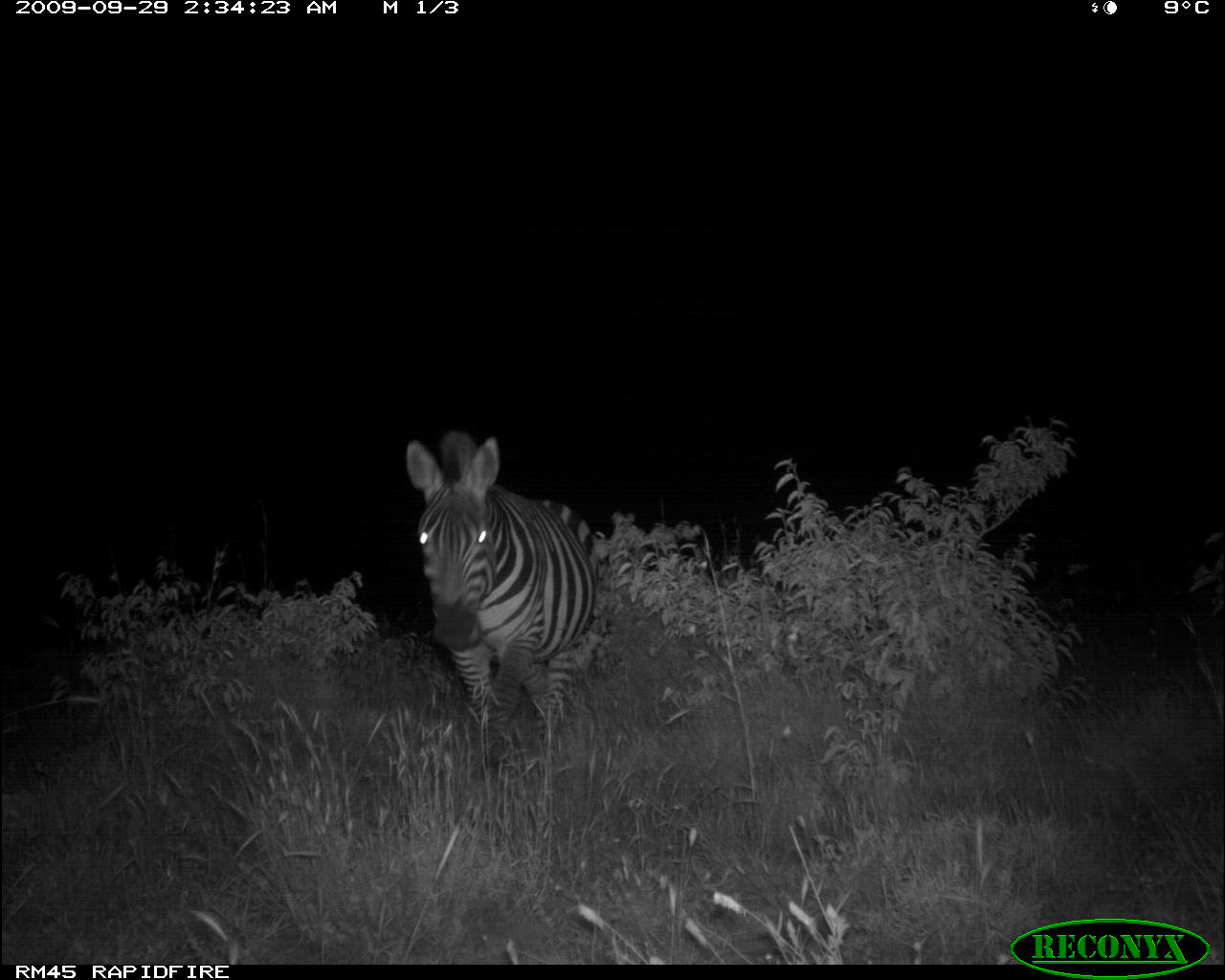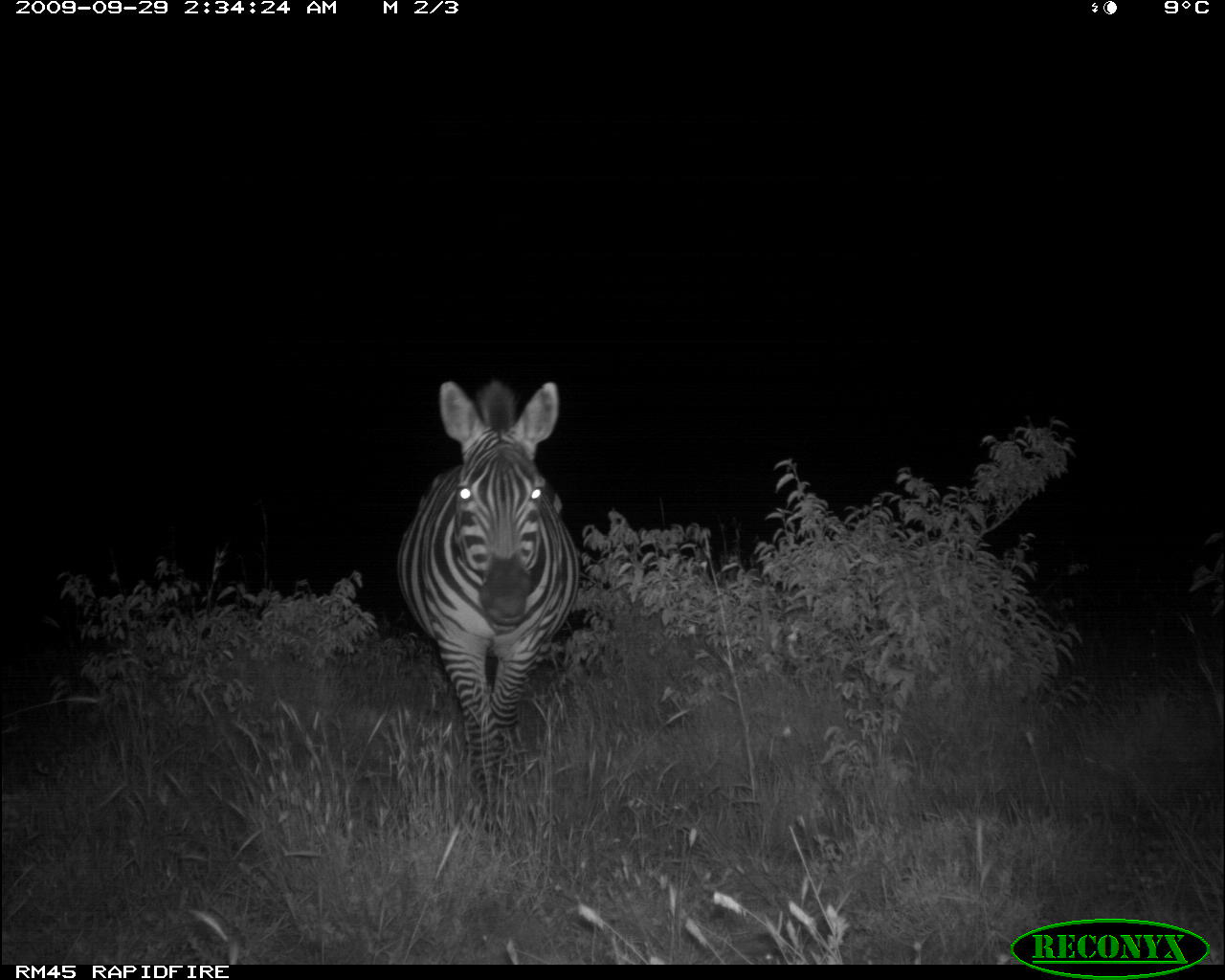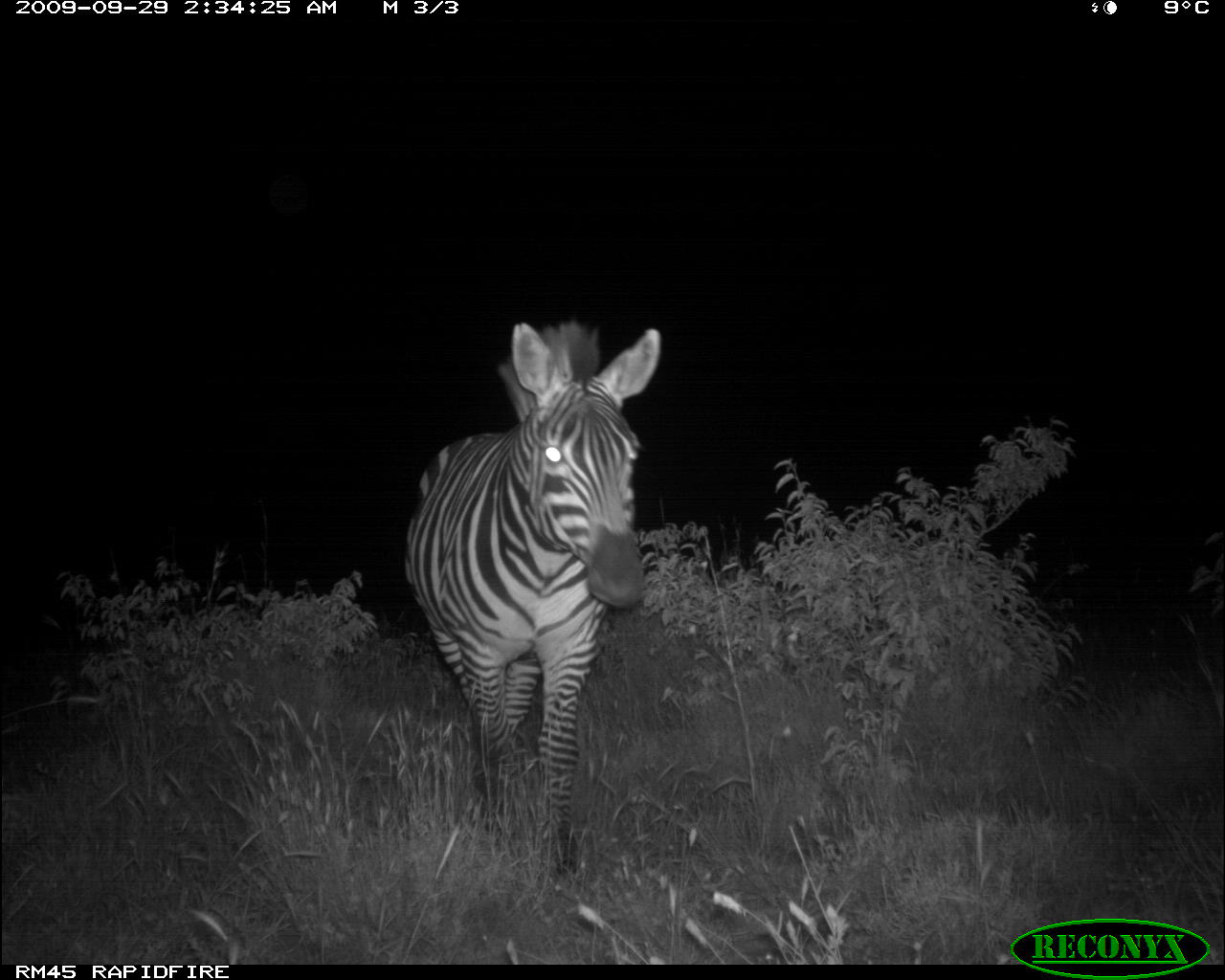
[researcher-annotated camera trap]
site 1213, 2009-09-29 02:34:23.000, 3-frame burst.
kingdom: Animalia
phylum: Chordata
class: Mammalia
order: Perissodactyla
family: Equidae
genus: Equus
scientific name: Equus quagga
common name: plains zebra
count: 1